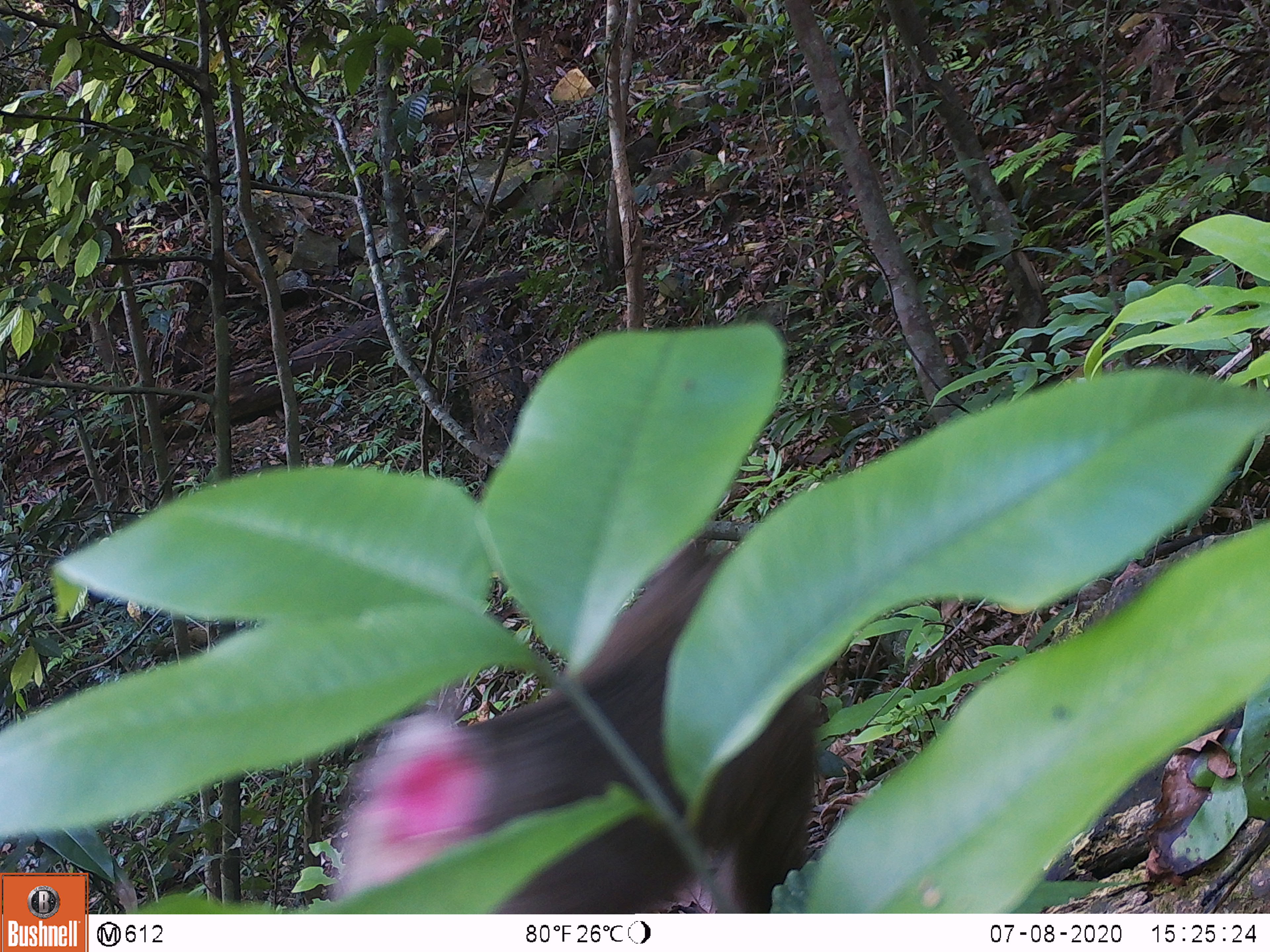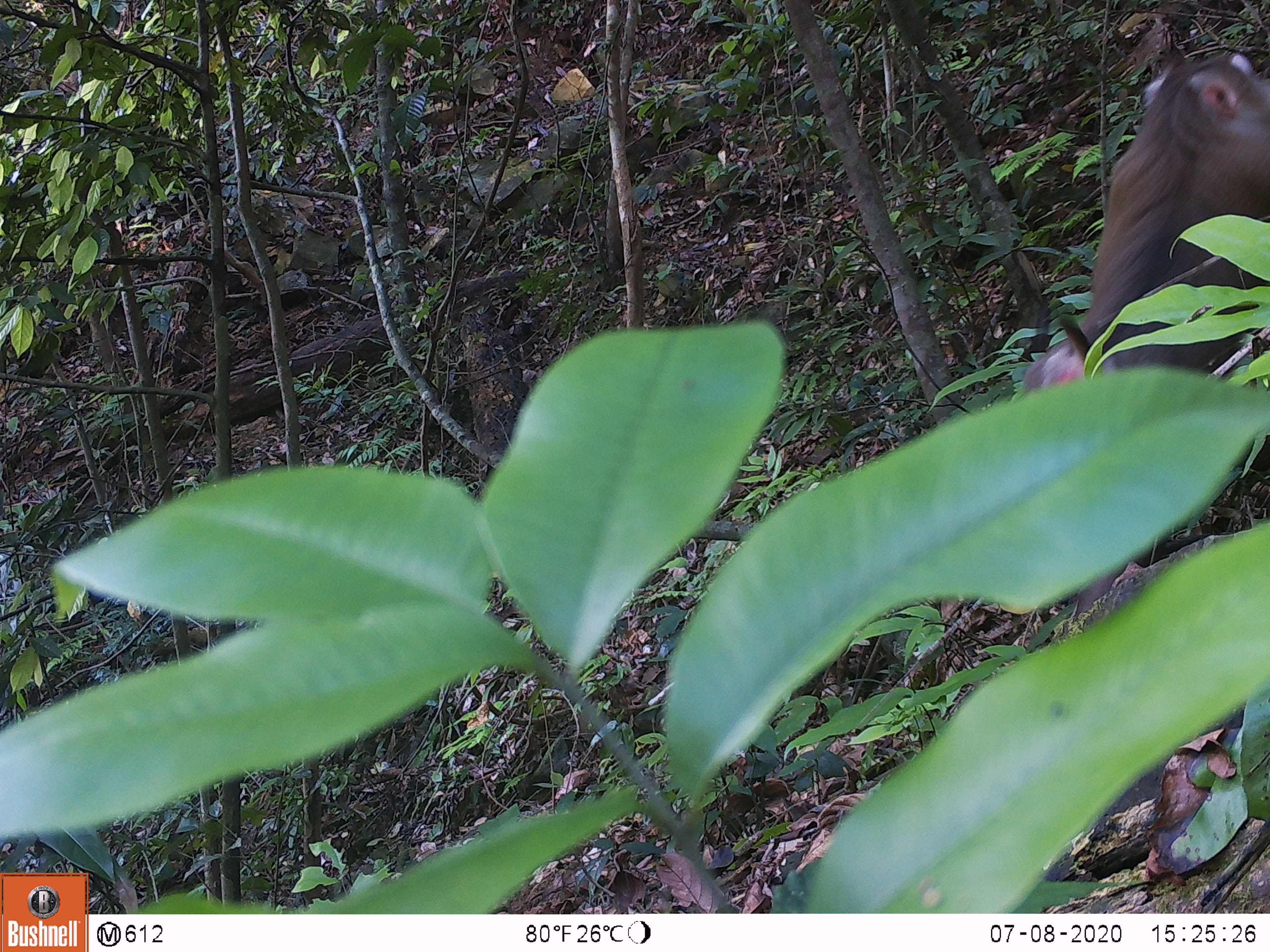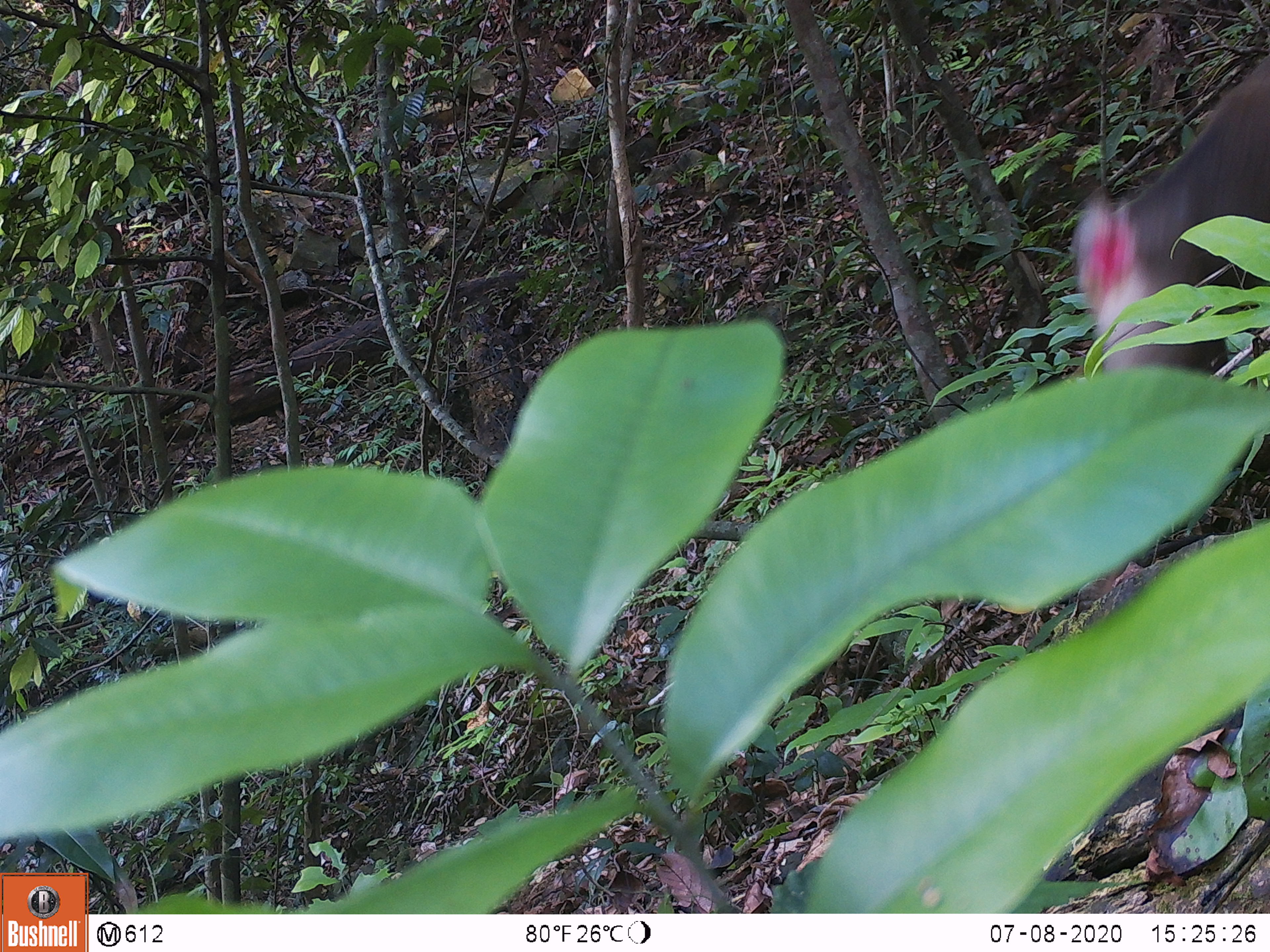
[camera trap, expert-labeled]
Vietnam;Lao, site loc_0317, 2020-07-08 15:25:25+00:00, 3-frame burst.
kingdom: Animalia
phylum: Chordata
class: Mammalia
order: Primates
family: Cercopithecidae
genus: Macaca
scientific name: Macaca nemestrina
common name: pig-tailed macaque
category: pig tailed macaque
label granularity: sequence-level